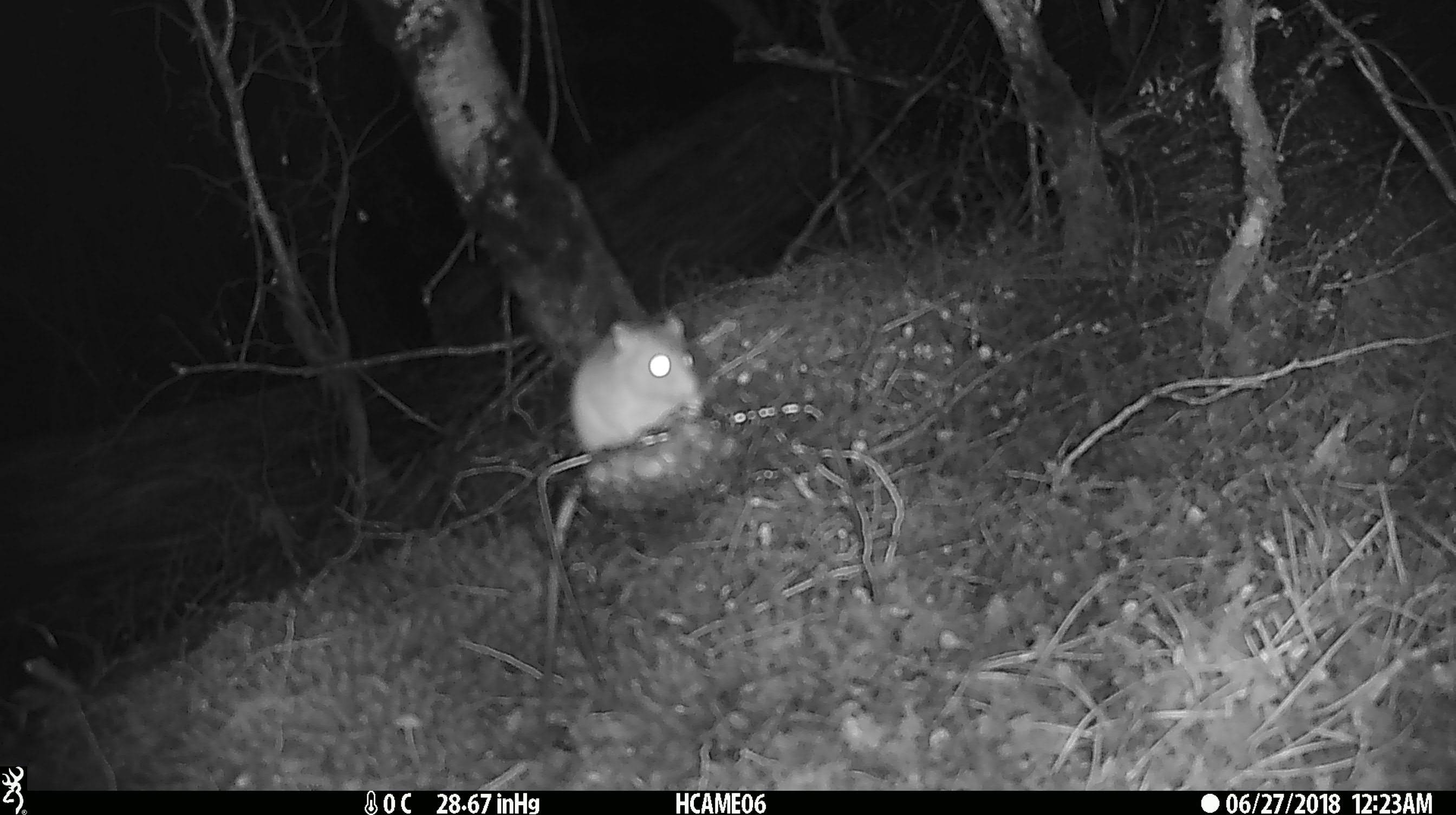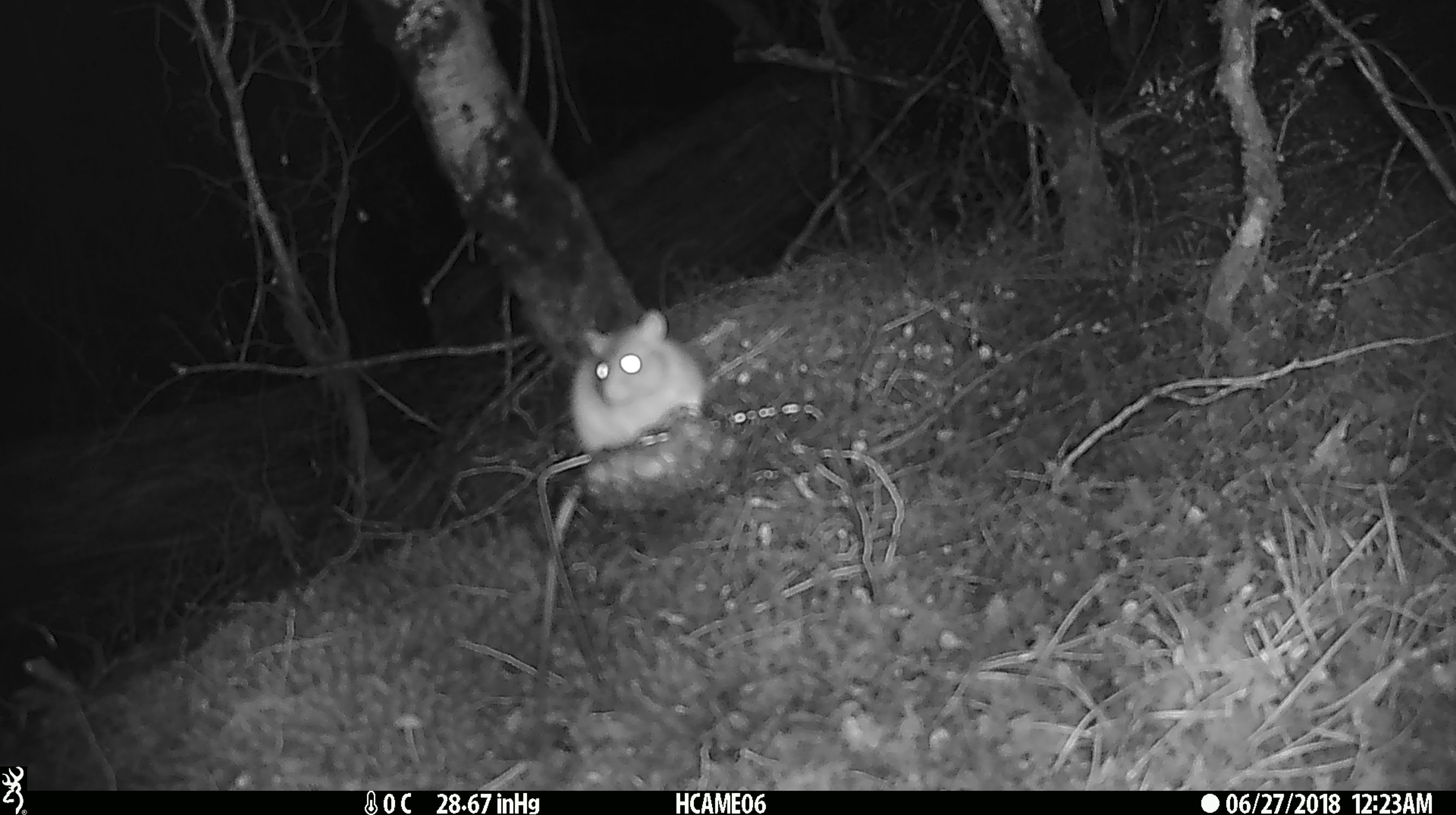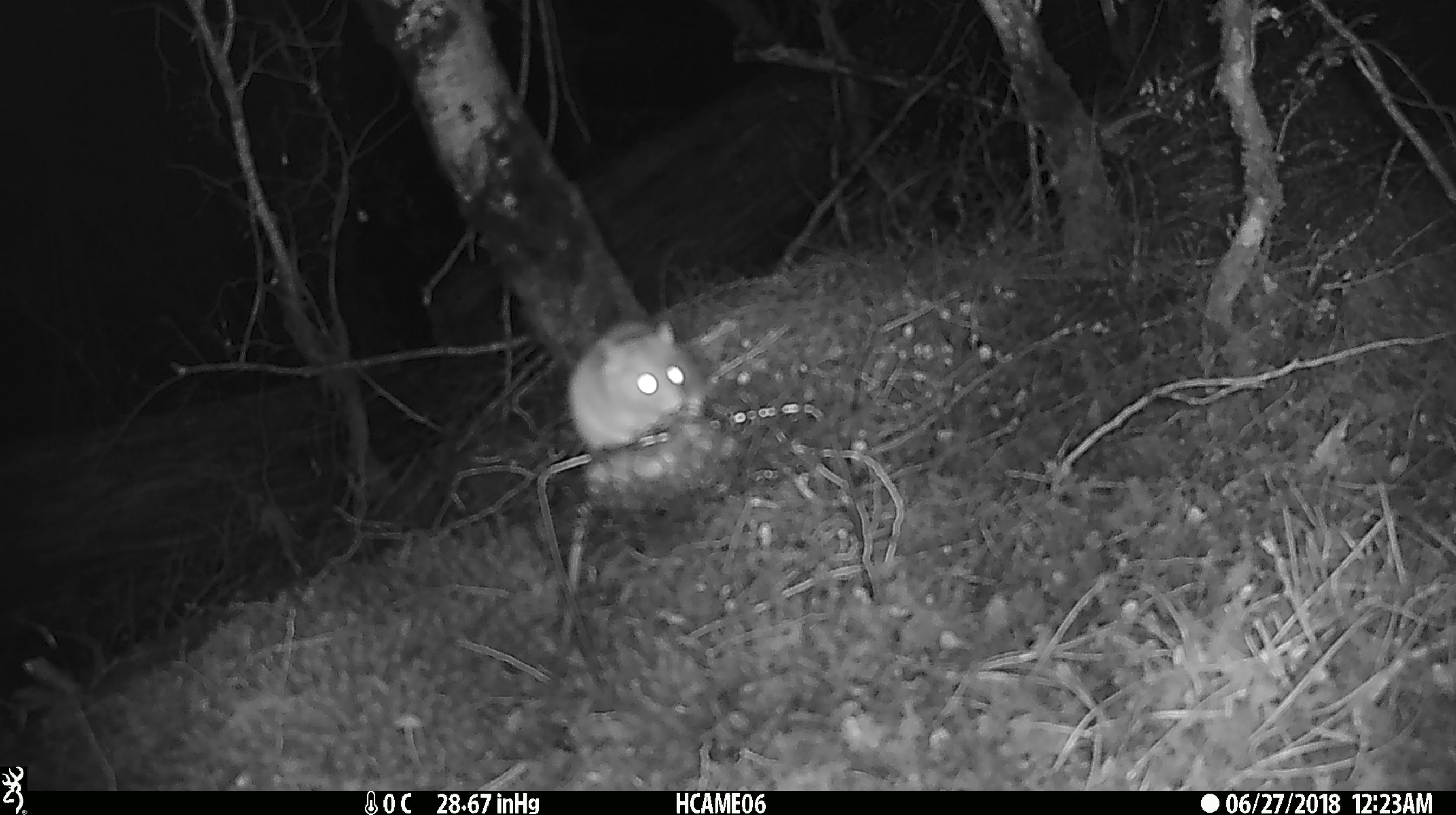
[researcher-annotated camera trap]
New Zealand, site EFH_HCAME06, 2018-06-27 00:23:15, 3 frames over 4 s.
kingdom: Animalia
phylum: Chordata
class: Mammalia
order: Rodentia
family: Muridae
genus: Rattus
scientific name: Rattus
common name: rat